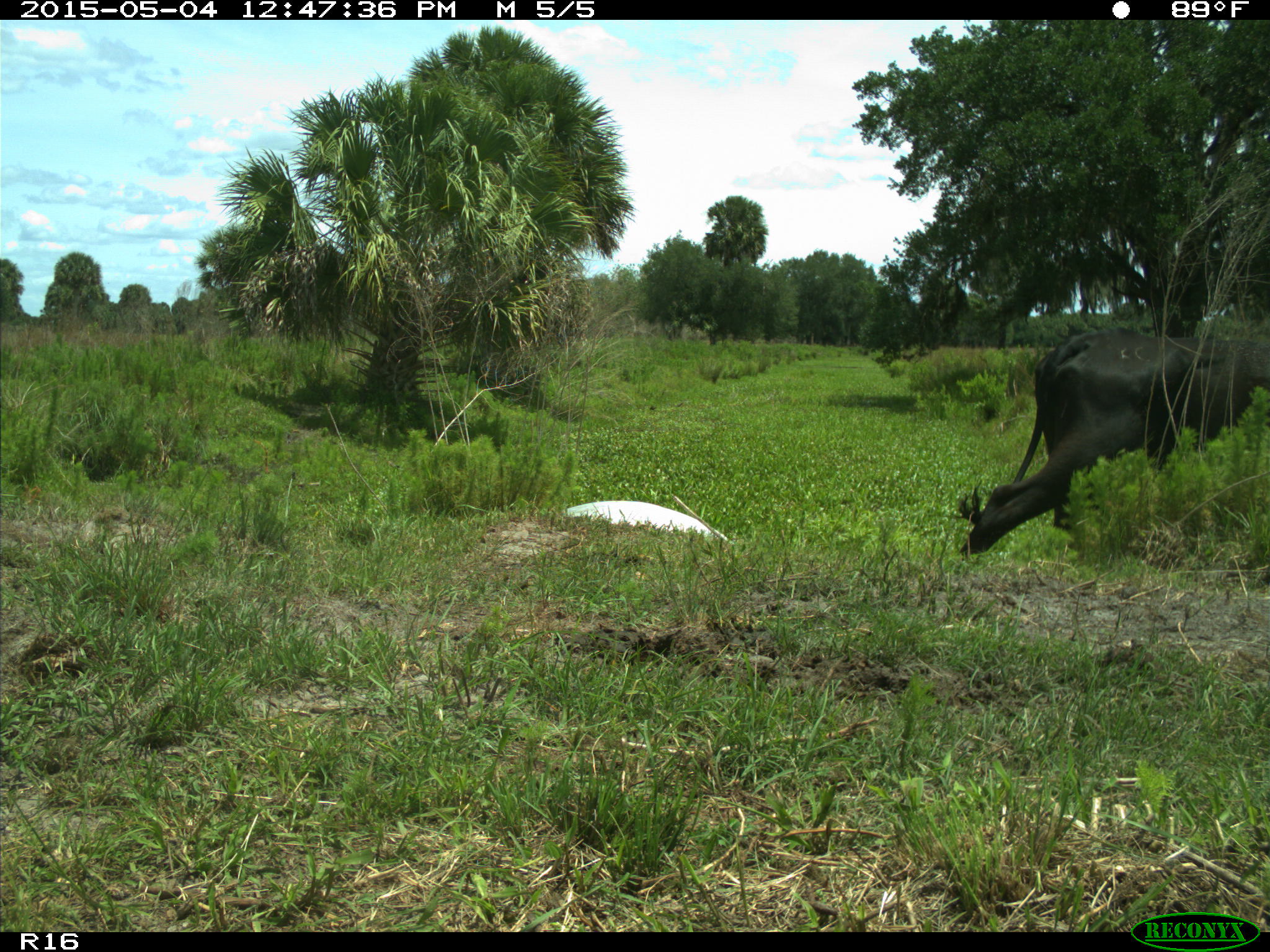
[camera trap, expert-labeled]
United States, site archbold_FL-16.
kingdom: Animalia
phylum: Chordata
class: Mammalia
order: Artiodactyla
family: Bovidae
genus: Bos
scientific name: Bos taurus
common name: domestic cow